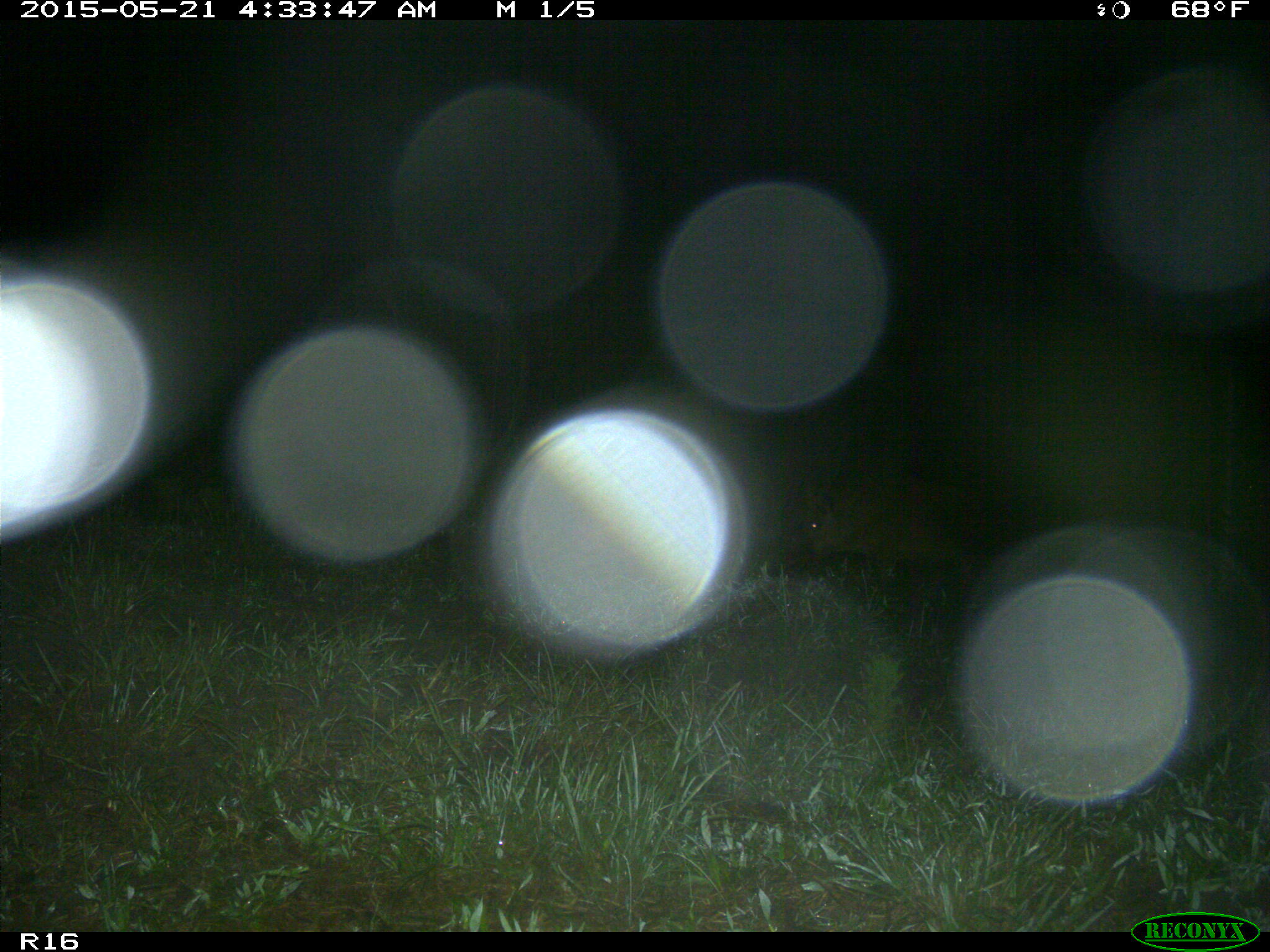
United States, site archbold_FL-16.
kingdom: Animalia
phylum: Chordata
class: Mammalia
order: Artiodactyla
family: Suidae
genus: Sus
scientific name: Sus scrofa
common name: wild boar